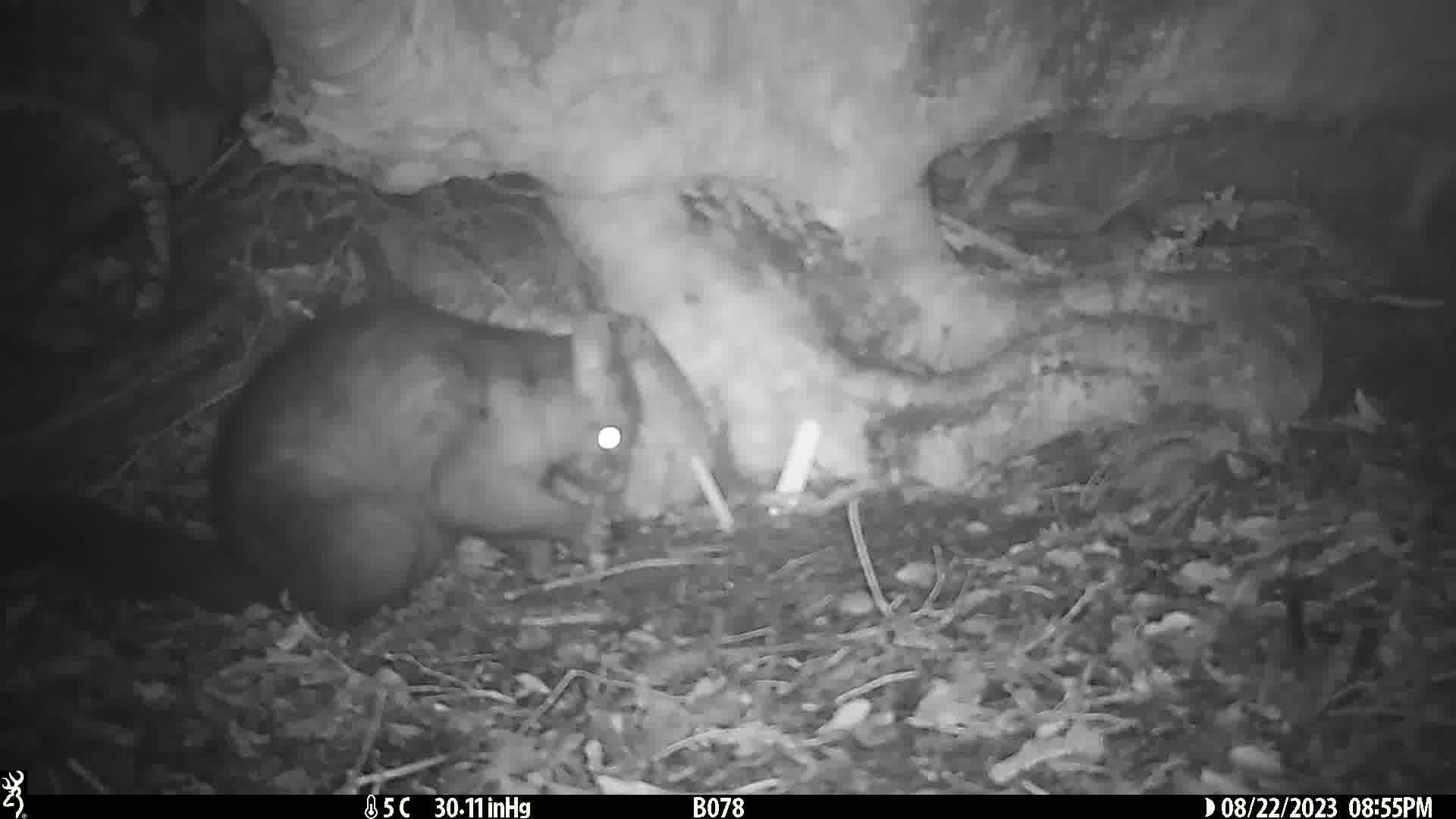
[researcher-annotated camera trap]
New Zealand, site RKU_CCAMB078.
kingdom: Animalia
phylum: Chordata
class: Mammalia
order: Diprotodontia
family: Phalangeridae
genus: Trichosurus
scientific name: Trichosurus vulpecula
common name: common brushtail possum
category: possum